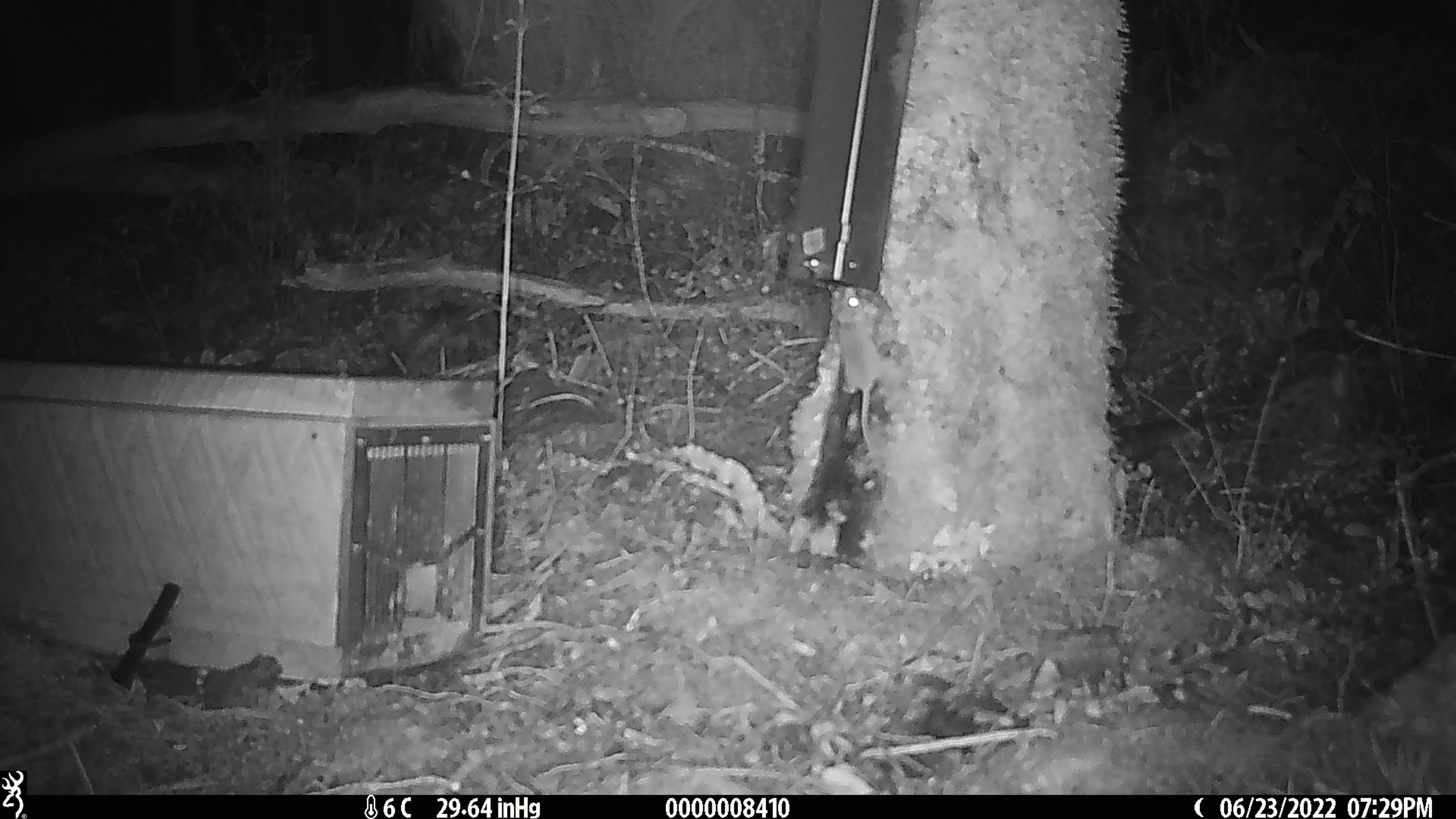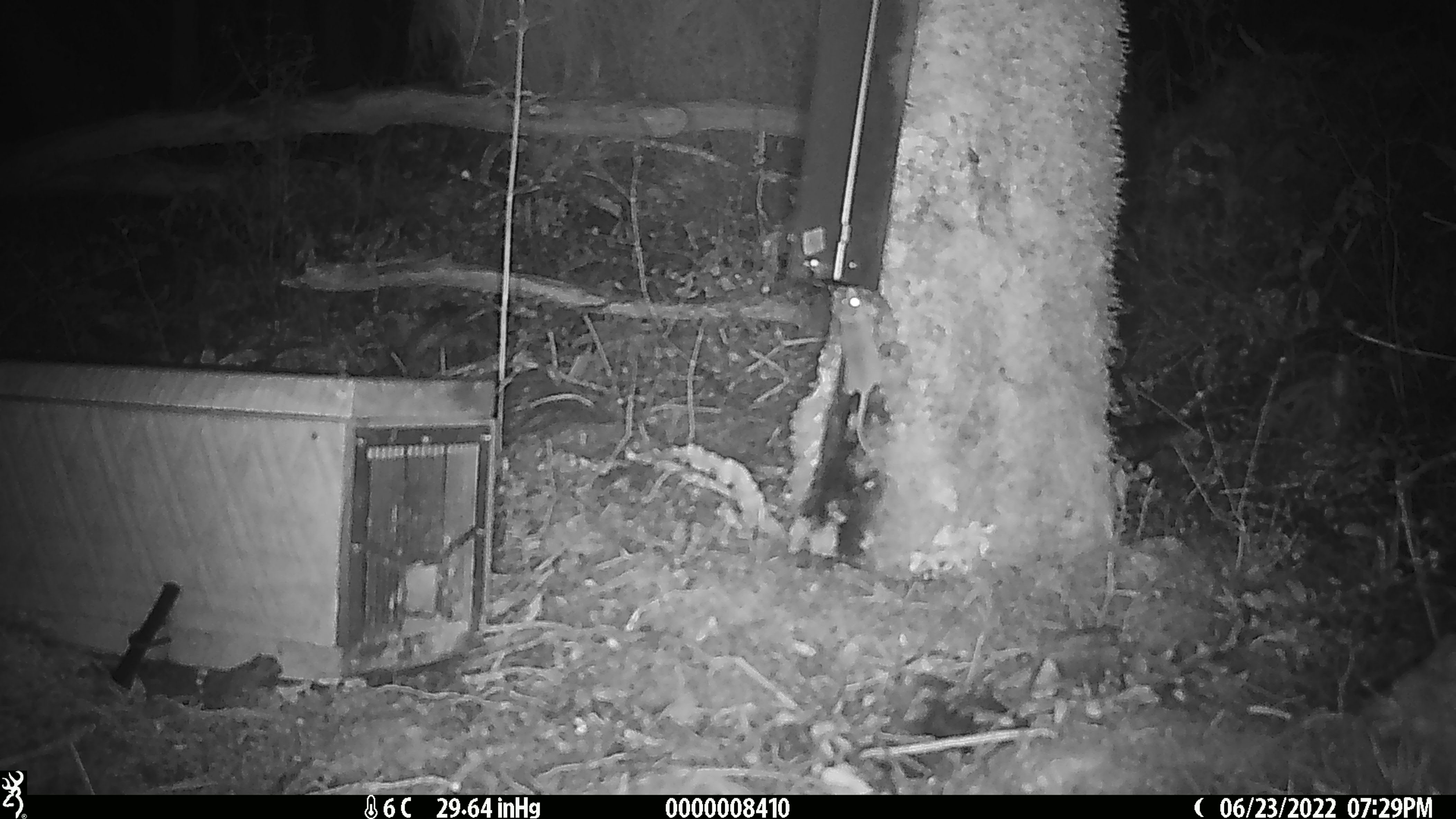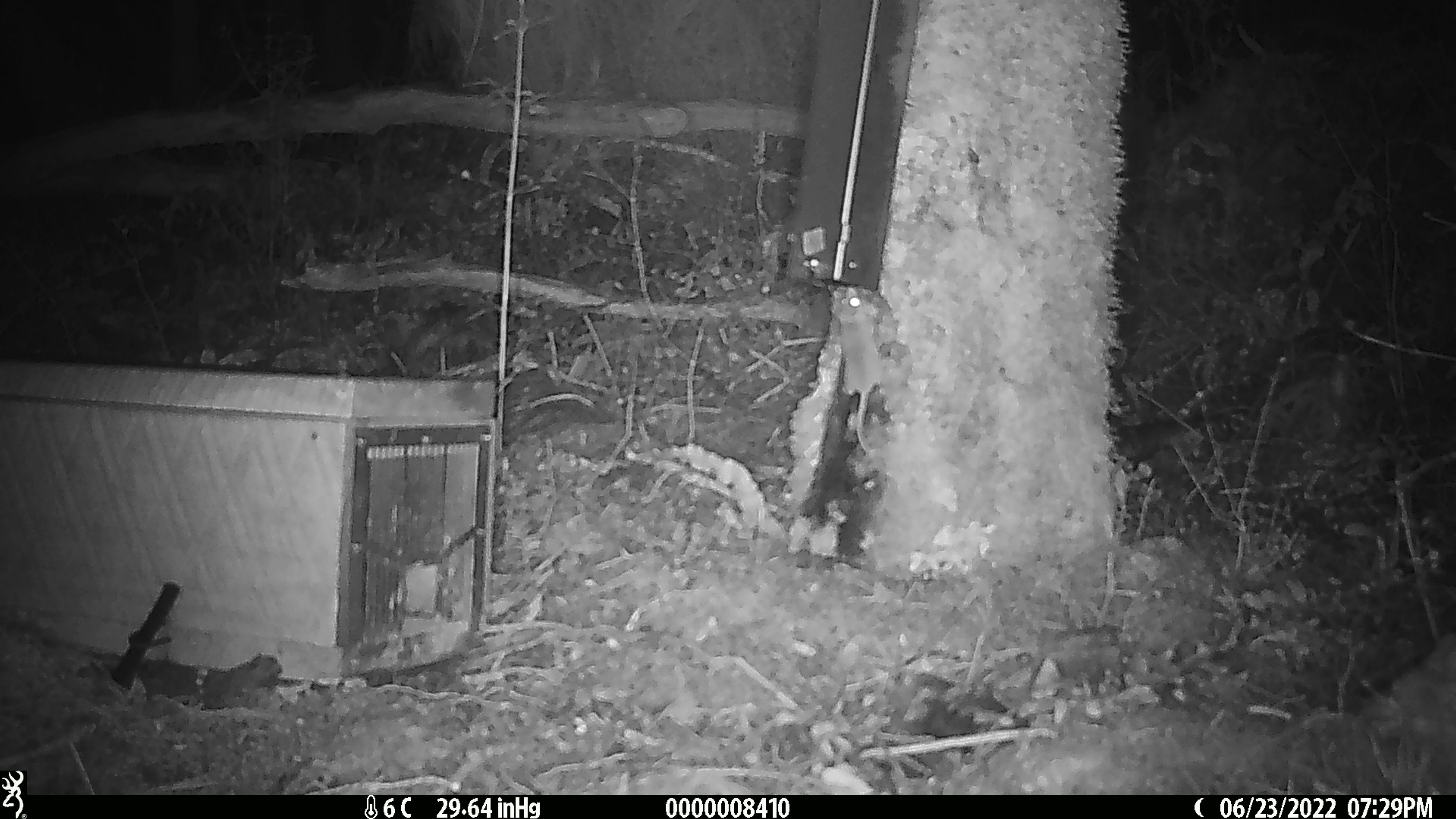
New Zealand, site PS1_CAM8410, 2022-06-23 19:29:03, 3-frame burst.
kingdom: Animalia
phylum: Chordata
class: Mammalia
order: Rodentia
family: Muridae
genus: Mus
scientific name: Mus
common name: mouse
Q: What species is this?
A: Mouse (Mus).